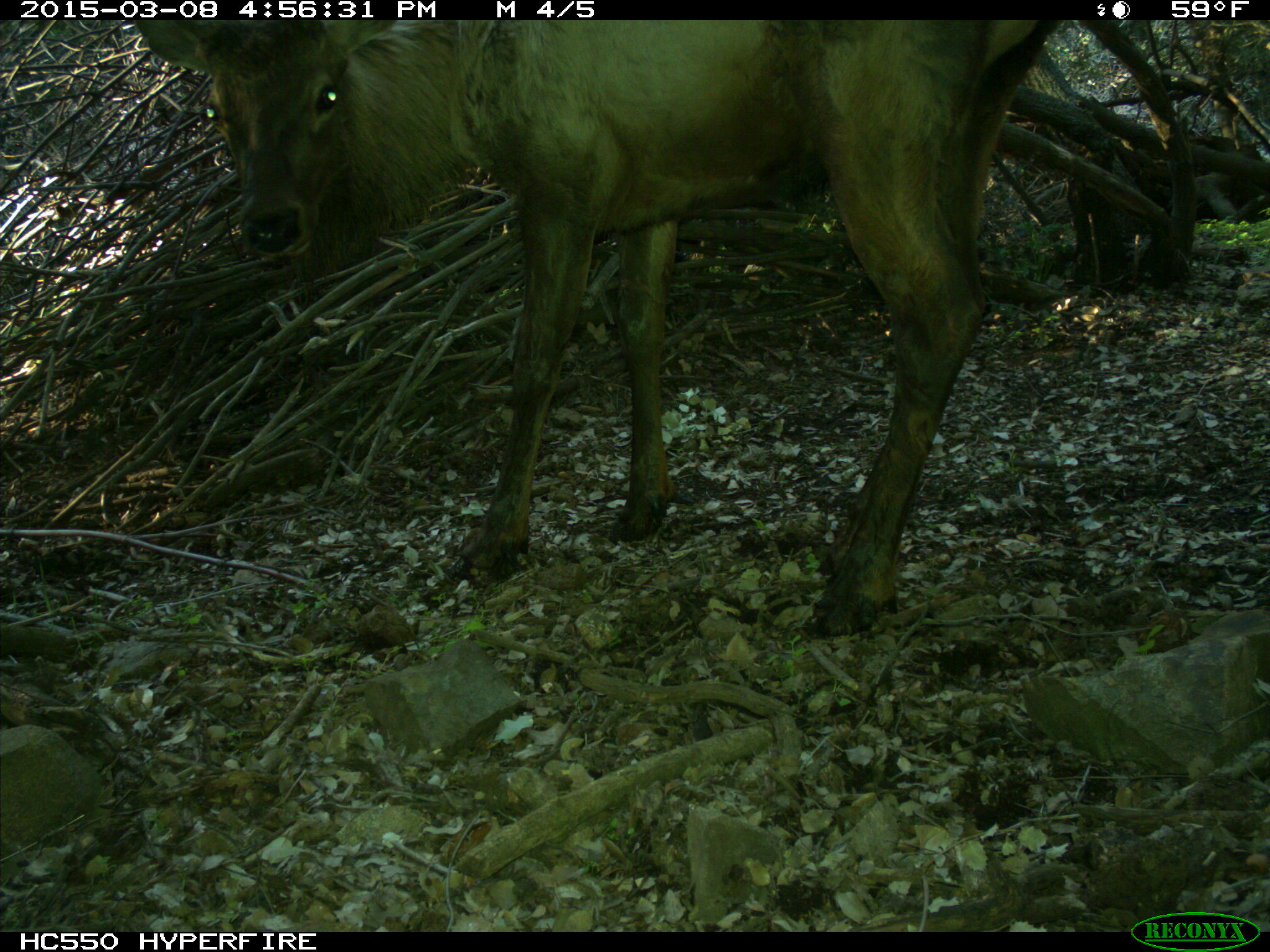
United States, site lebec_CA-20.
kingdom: Animalia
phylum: Chordata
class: Mammalia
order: Artiodactyla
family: Cervidae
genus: Cervus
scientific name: Cervus canadensis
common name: elk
Cervus canadensis (elk).